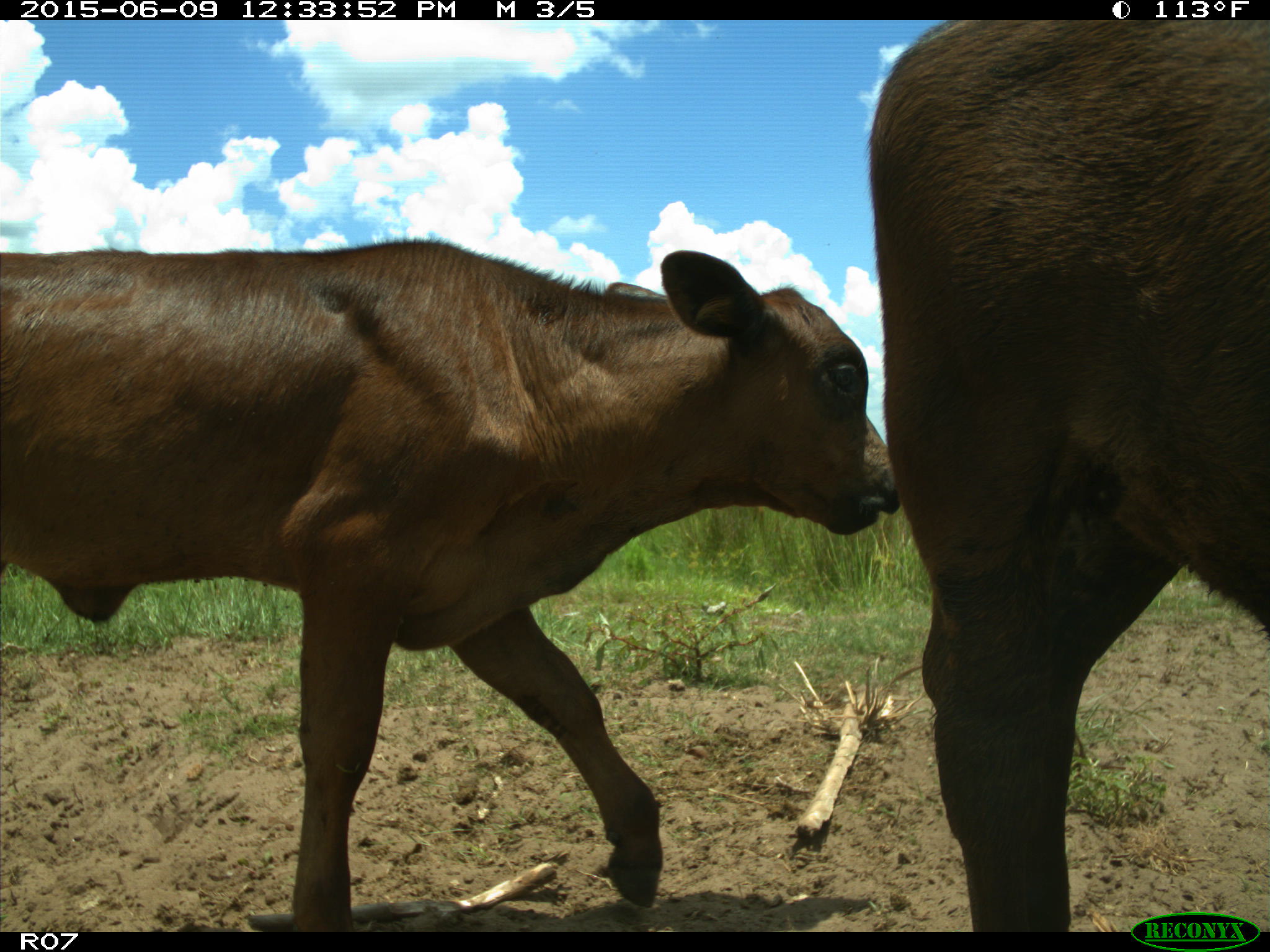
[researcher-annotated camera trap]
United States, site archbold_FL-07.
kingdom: Animalia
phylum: Chordata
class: Mammalia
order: Artiodactyla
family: Bovidae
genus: Bos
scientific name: Bos taurus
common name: domestic cow